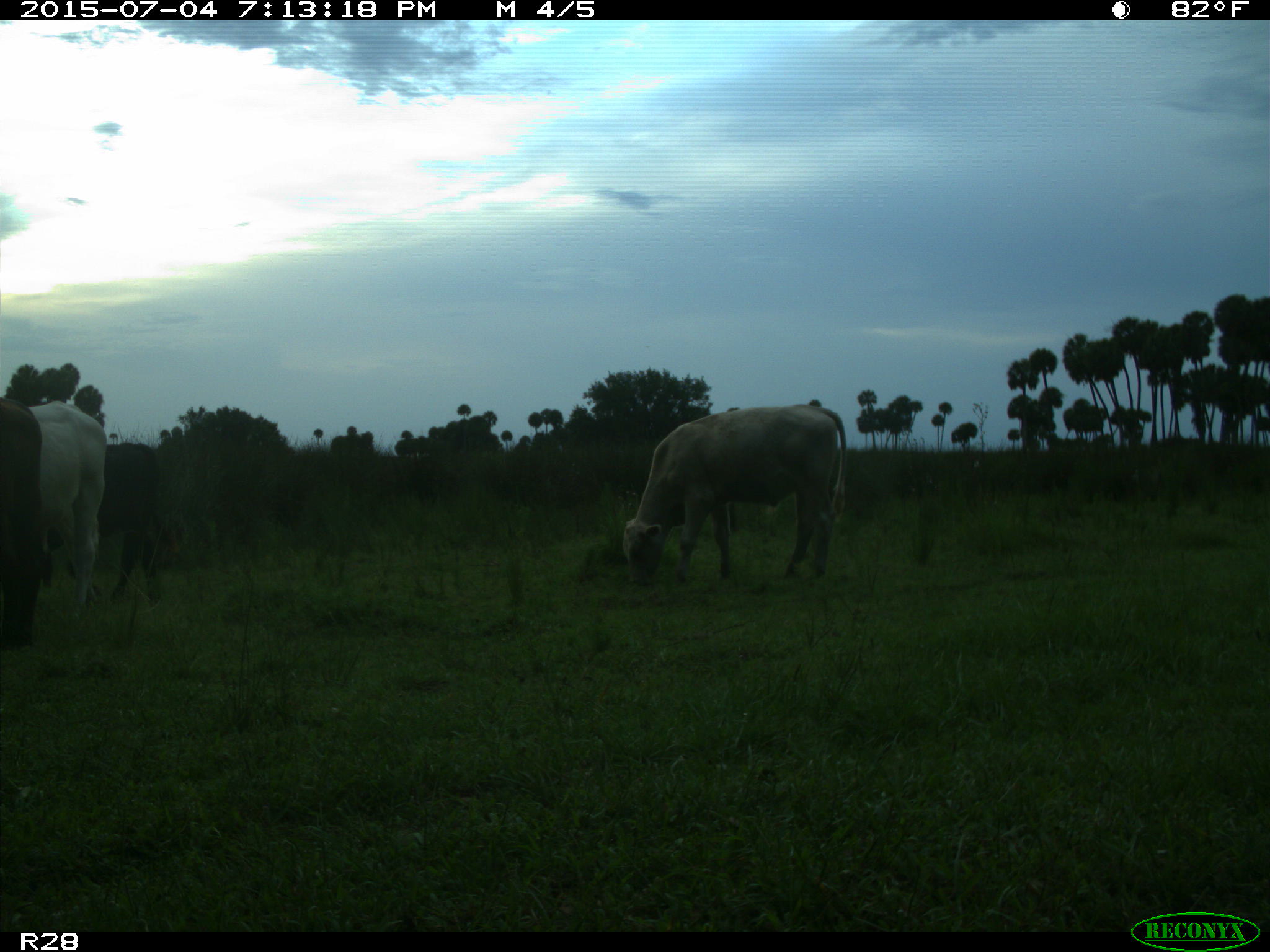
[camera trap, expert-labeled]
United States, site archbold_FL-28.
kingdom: Animalia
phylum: Chordata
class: Mammalia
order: Artiodactyla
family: Bovidae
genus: Bos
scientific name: Bos taurus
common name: domestic cow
Bos taurus (domestic cow).